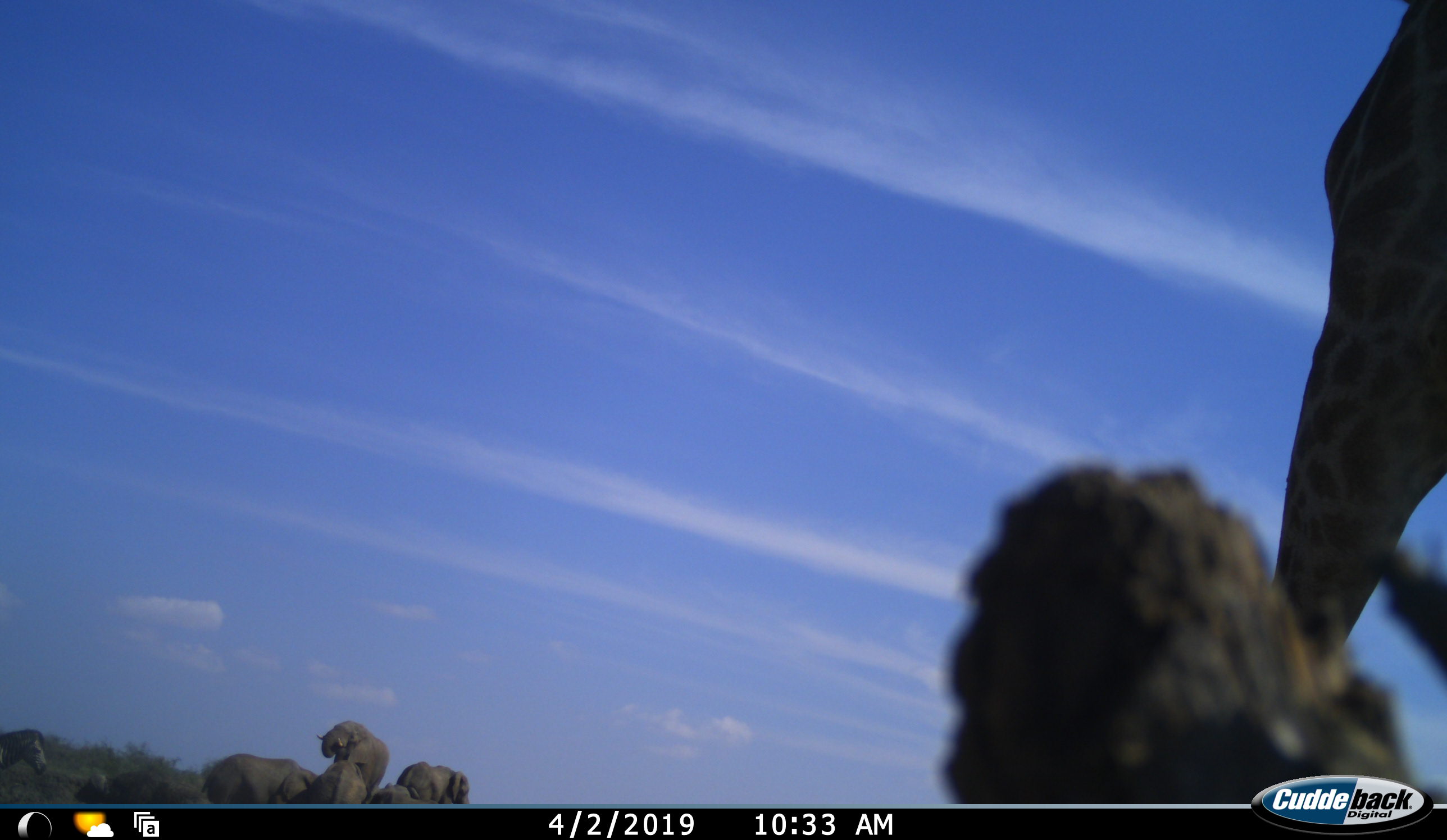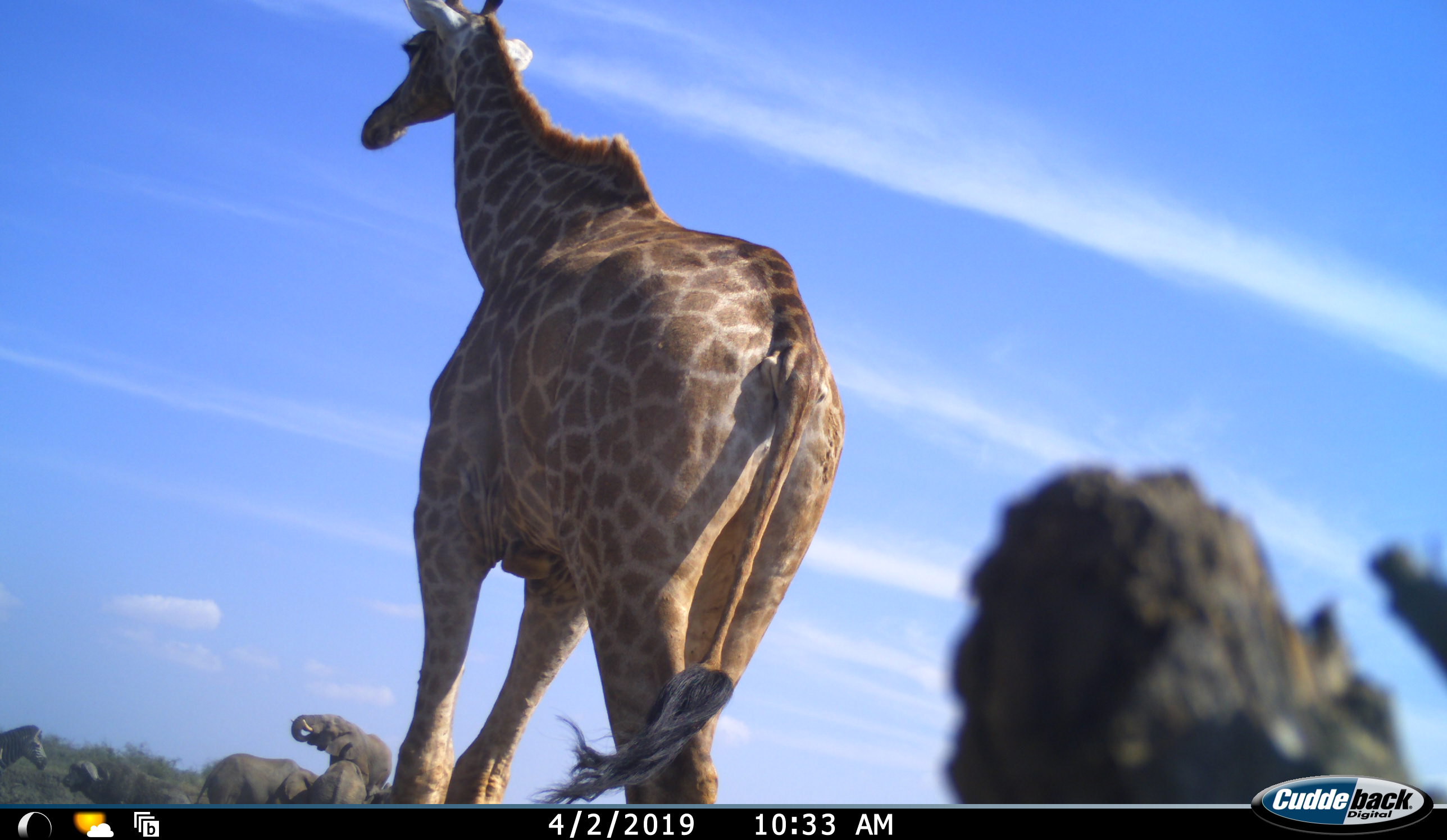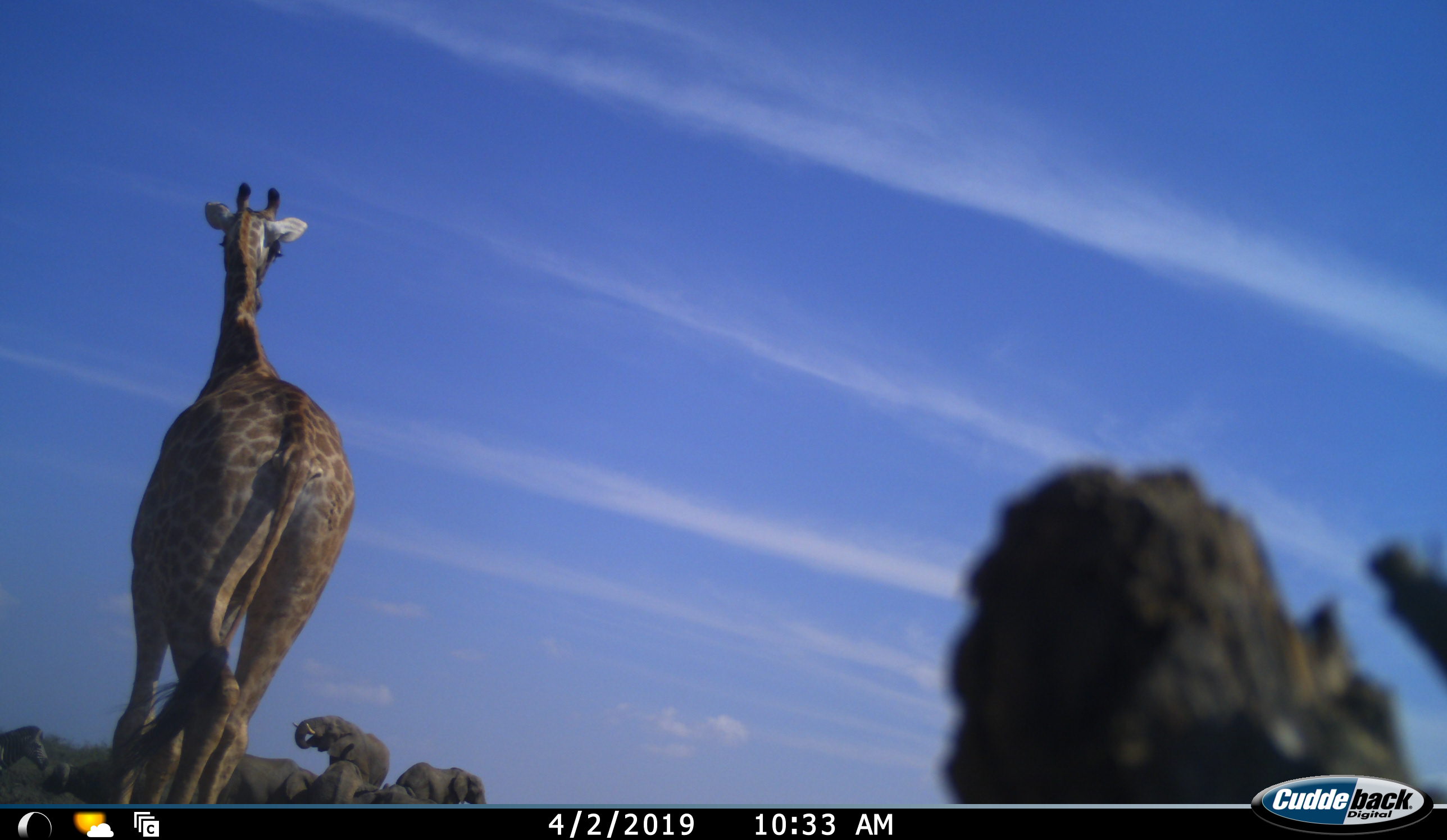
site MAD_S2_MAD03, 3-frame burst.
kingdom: Animalia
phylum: Chordata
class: Mammalia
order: Artiodactyla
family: Bovidae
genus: Syncerus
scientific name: Syncerus caffer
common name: african buffalo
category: buffalo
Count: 1.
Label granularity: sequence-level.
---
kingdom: Animalia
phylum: Chordata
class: Mammalia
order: Proboscidea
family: Elephantidae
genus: Loxodonta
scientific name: Loxodonta africana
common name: african bush elephant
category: elephant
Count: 5.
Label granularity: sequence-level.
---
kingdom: Animalia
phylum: Chordata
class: Mammalia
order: Artiodactyla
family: Giraffidae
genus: Giraffa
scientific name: Giraffa camelopardalis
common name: giraffe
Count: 1.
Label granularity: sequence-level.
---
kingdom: Animalia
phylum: Chordata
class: Mammalia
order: Perissodactyla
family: Equidae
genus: Equus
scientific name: Equus quagga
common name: plains zebra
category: zebraplains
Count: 1.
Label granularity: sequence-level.